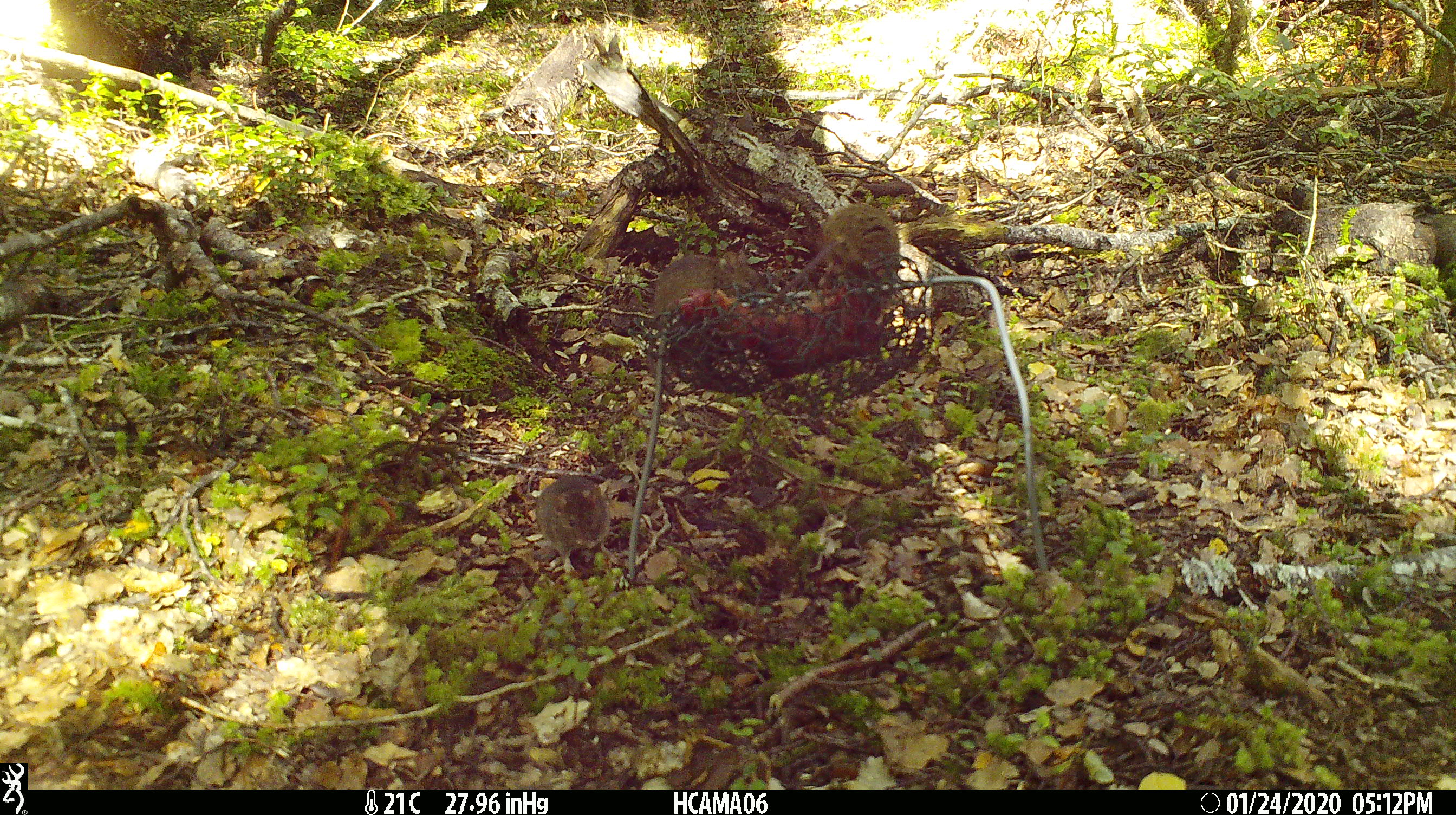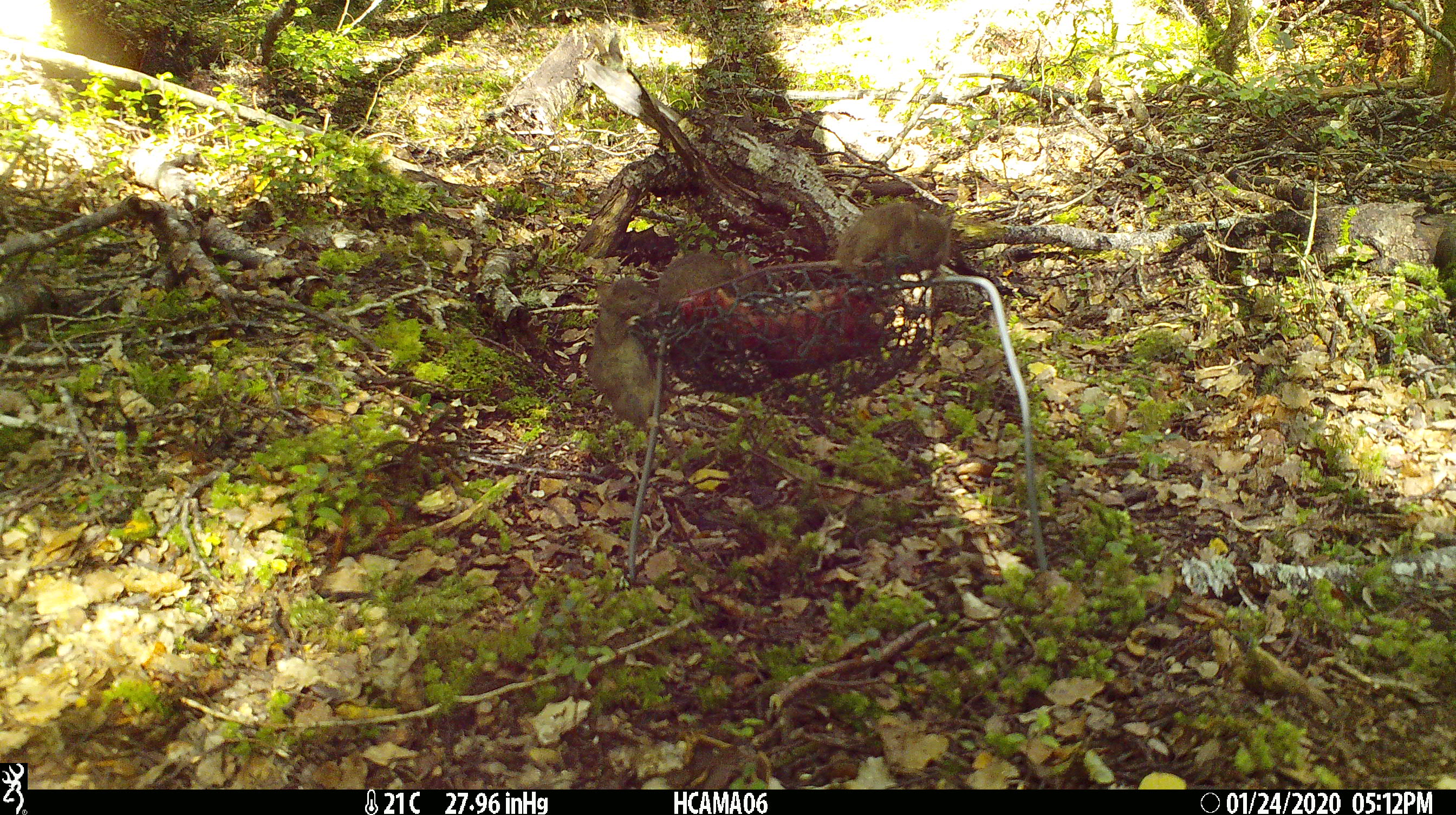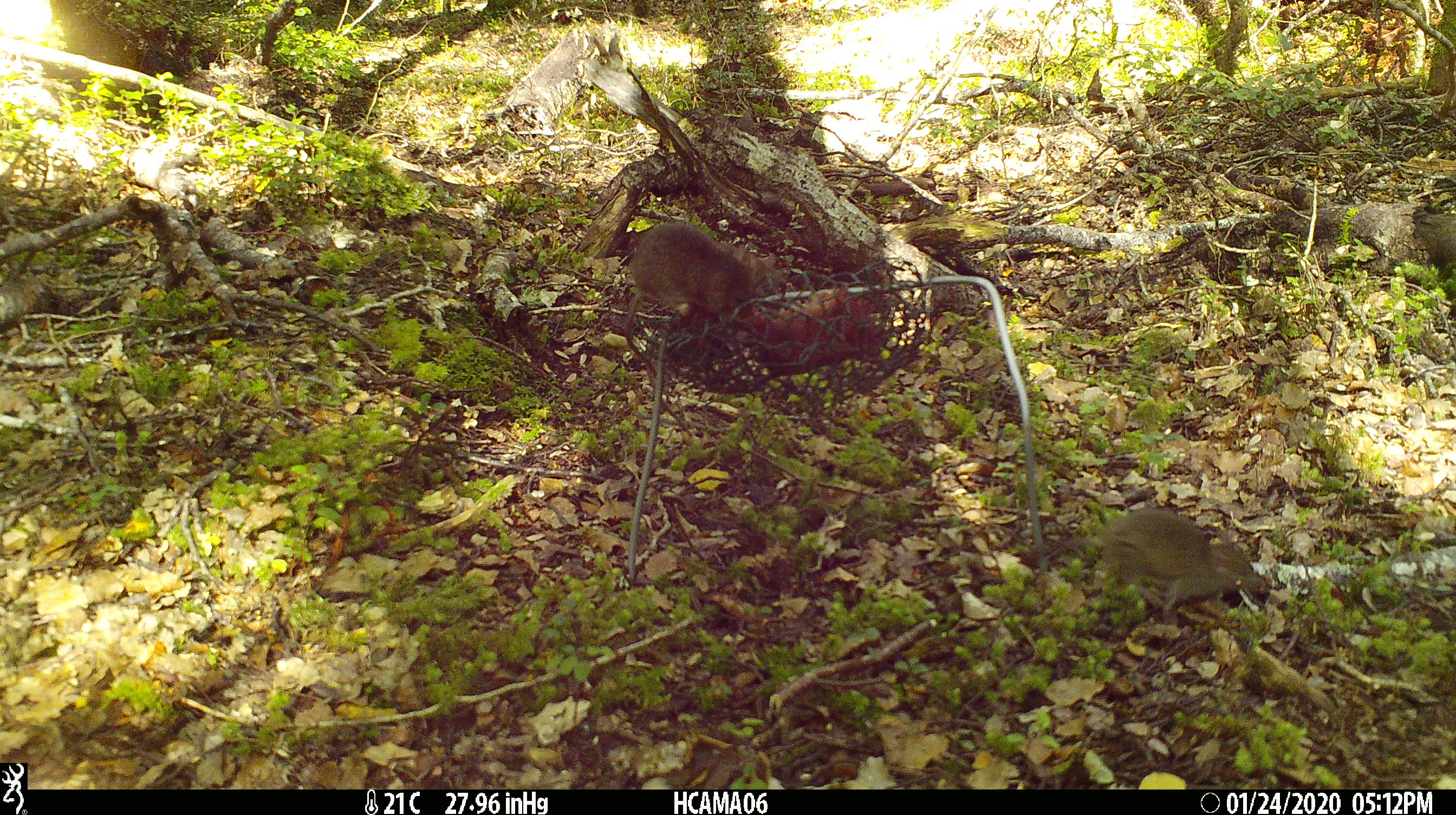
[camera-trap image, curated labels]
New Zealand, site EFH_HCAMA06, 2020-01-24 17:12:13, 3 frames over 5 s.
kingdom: Animalia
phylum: Chordata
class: Mammalia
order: Rodentia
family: Muridae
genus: Mus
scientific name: Mus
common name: mouse